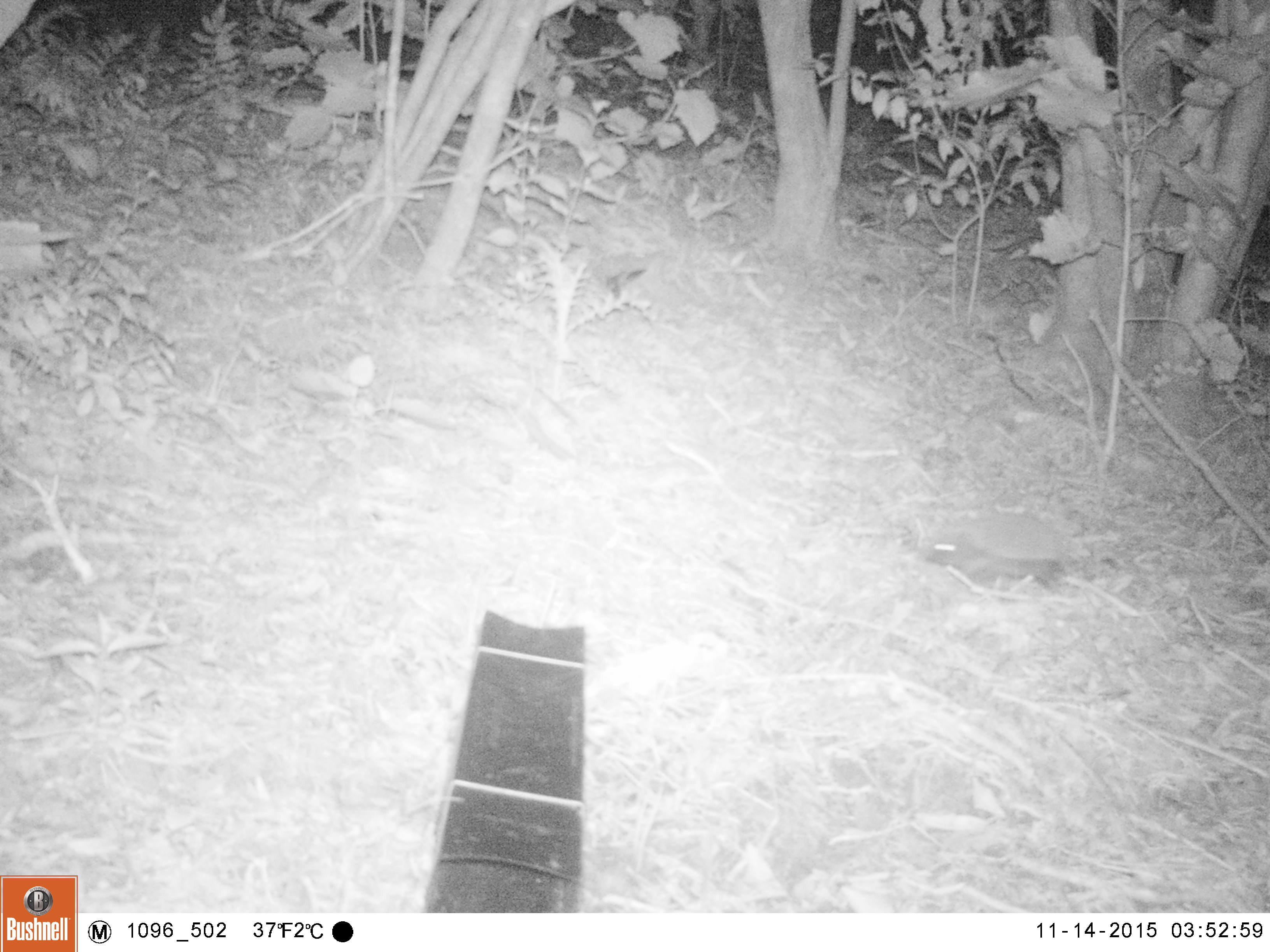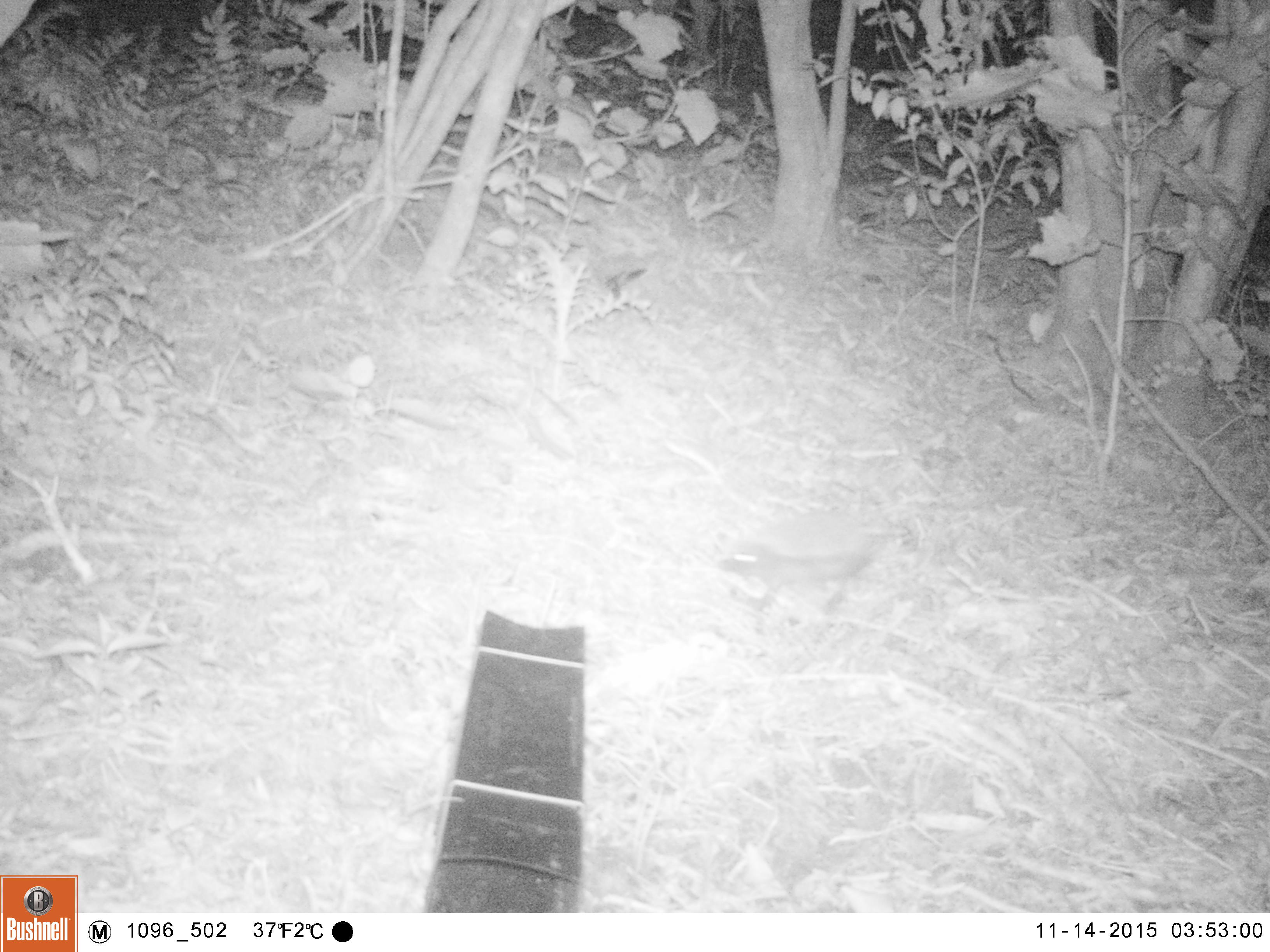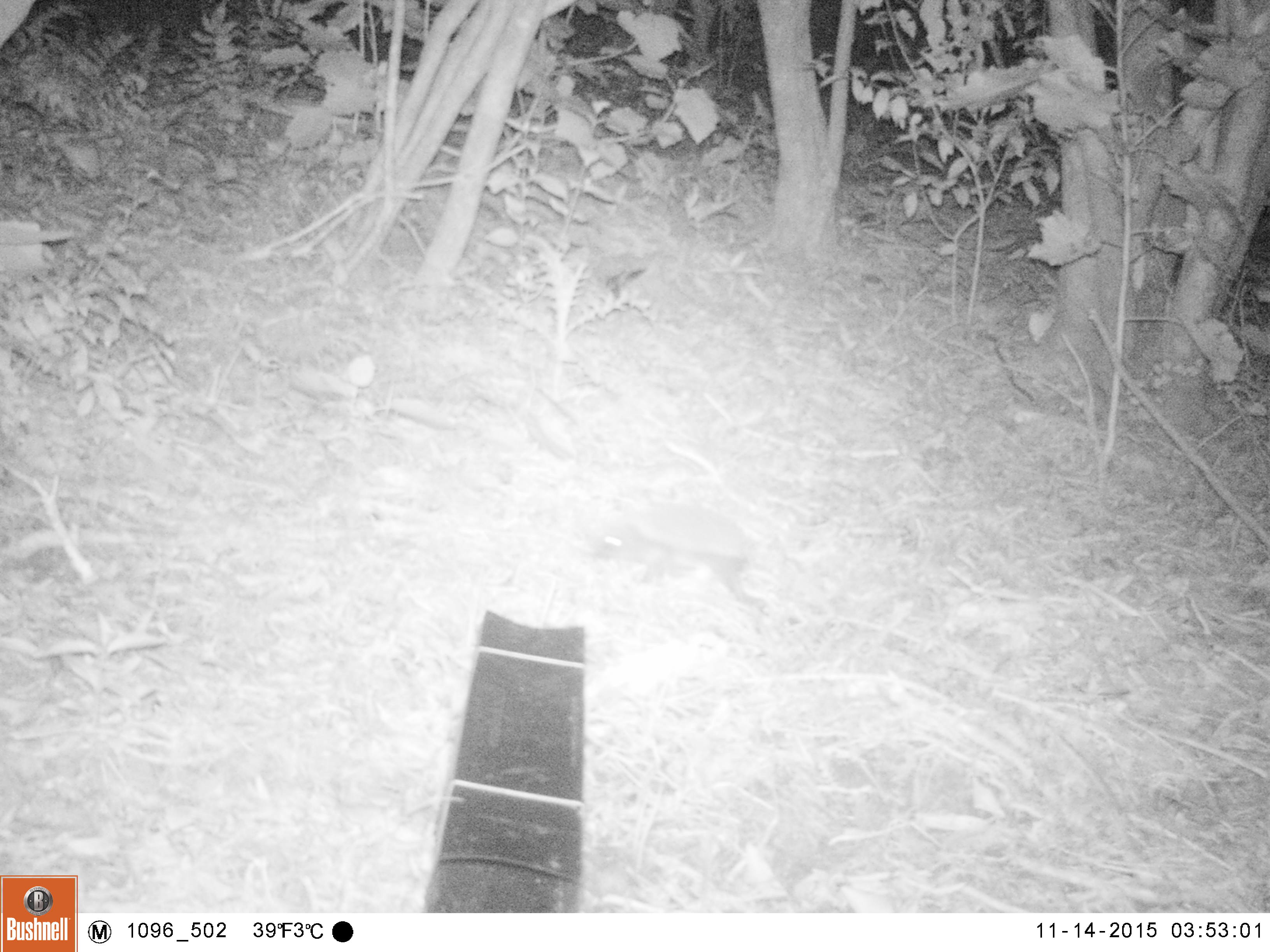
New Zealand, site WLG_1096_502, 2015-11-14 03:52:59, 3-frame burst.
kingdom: Animalia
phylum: Chordata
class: Mammalia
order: Eulipotyphla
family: Erinaceidae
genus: Erinaceus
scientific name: Erinaceus europaeus europaeus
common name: european hedgehog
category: hedgehog